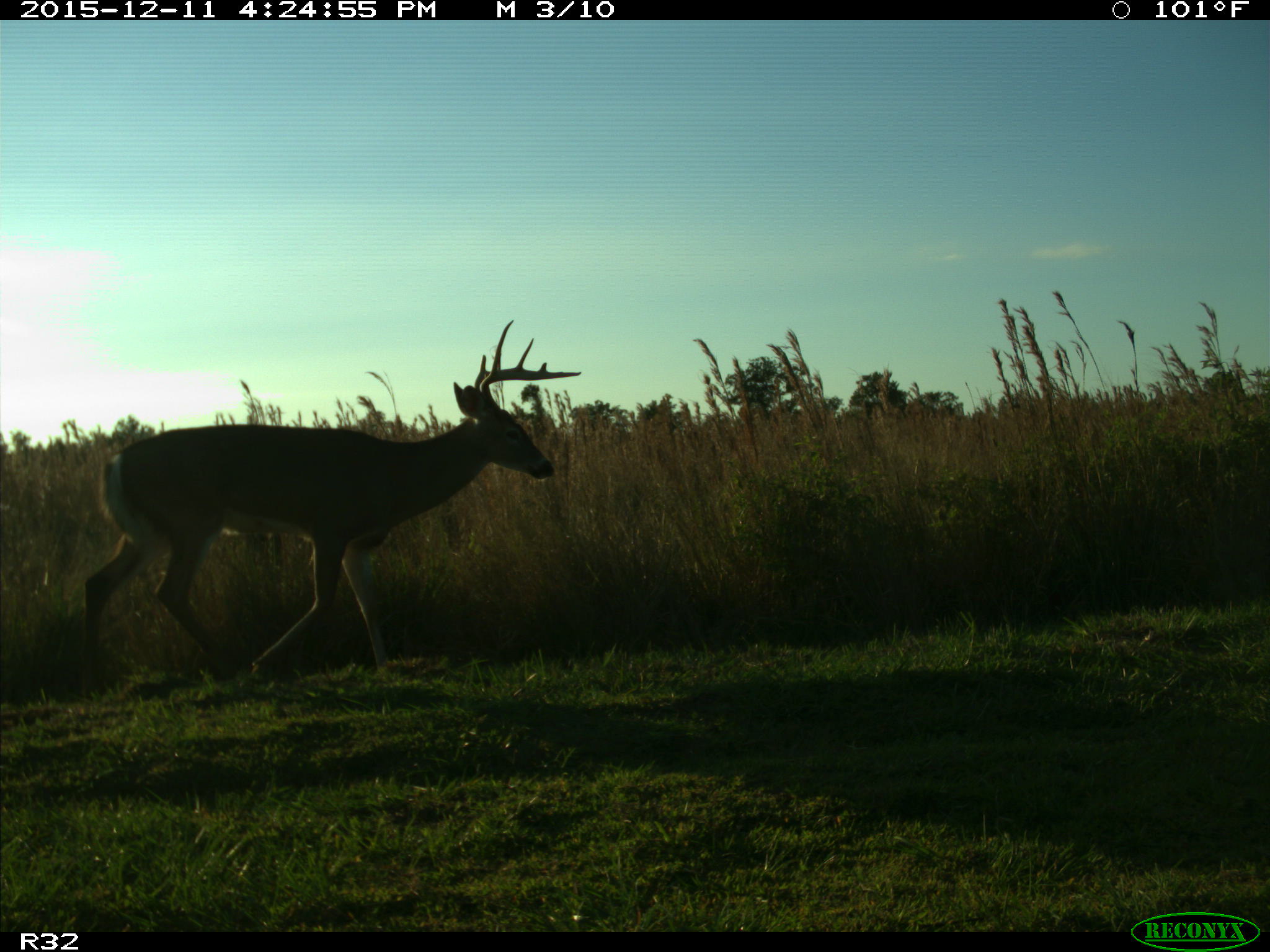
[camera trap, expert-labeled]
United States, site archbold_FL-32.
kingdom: Animalia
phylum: Chordata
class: Mammalia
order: Artiodactyla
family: Cervidae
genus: Odocoileus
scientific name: Odocoileus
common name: deer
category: unidentified deer